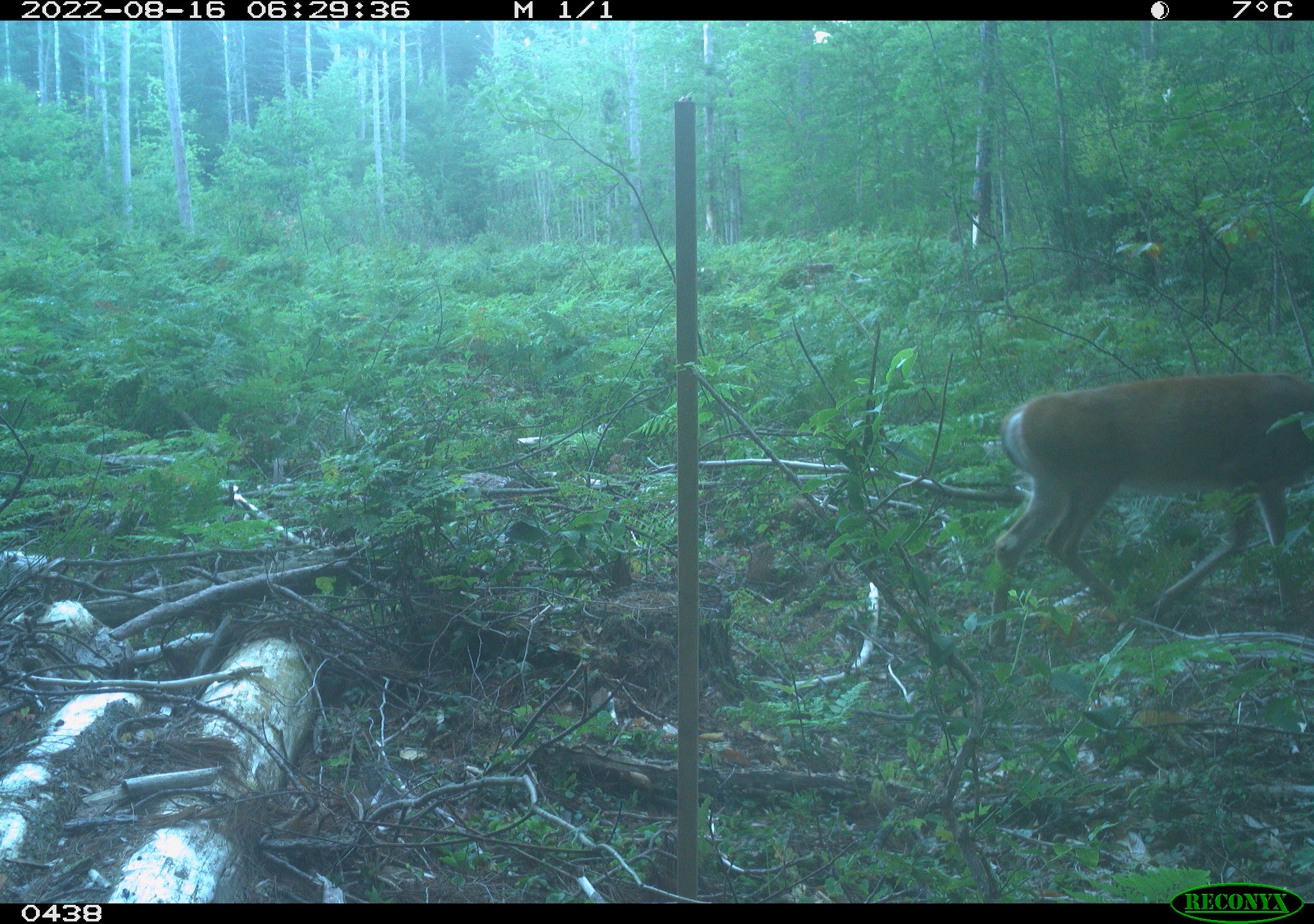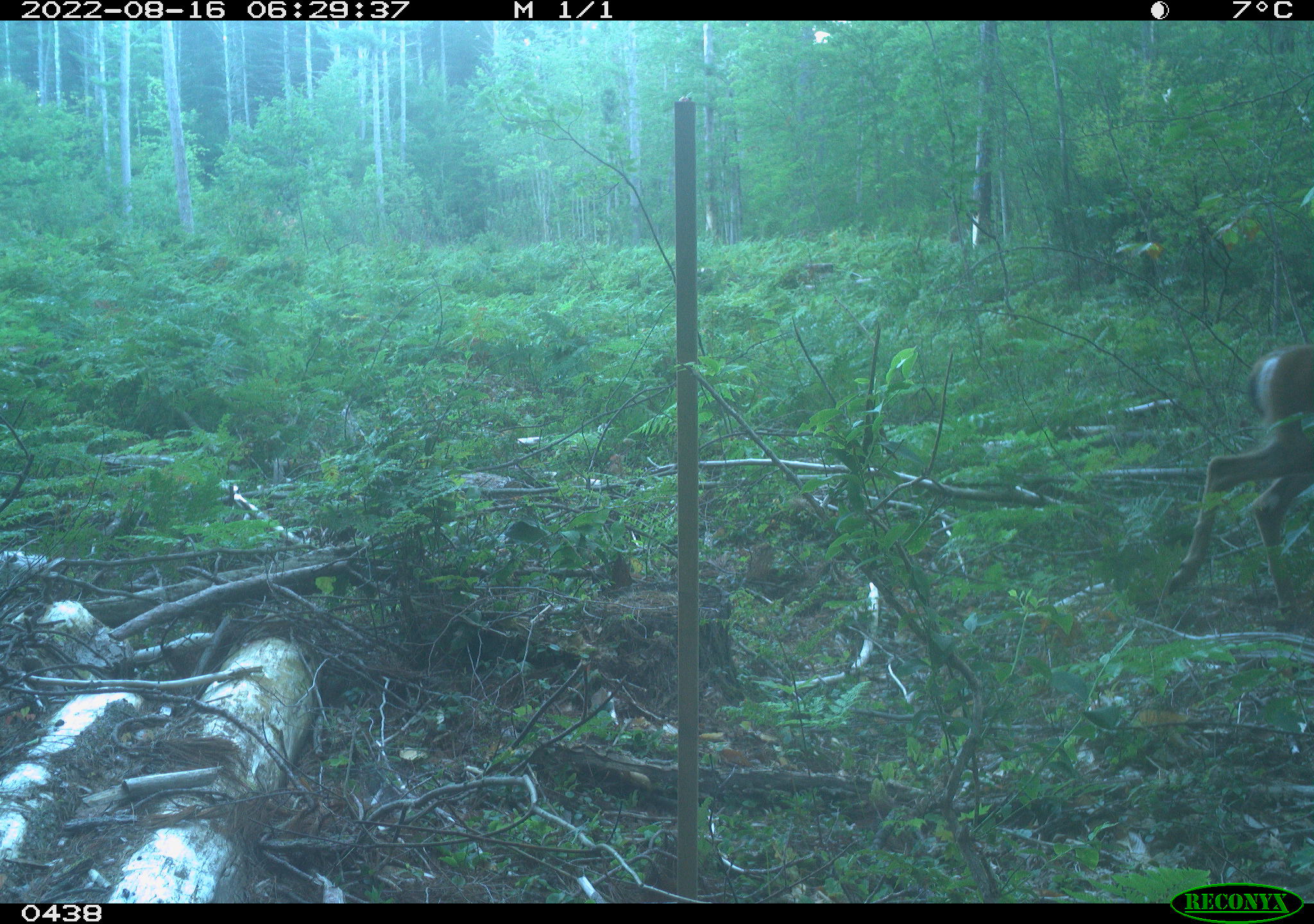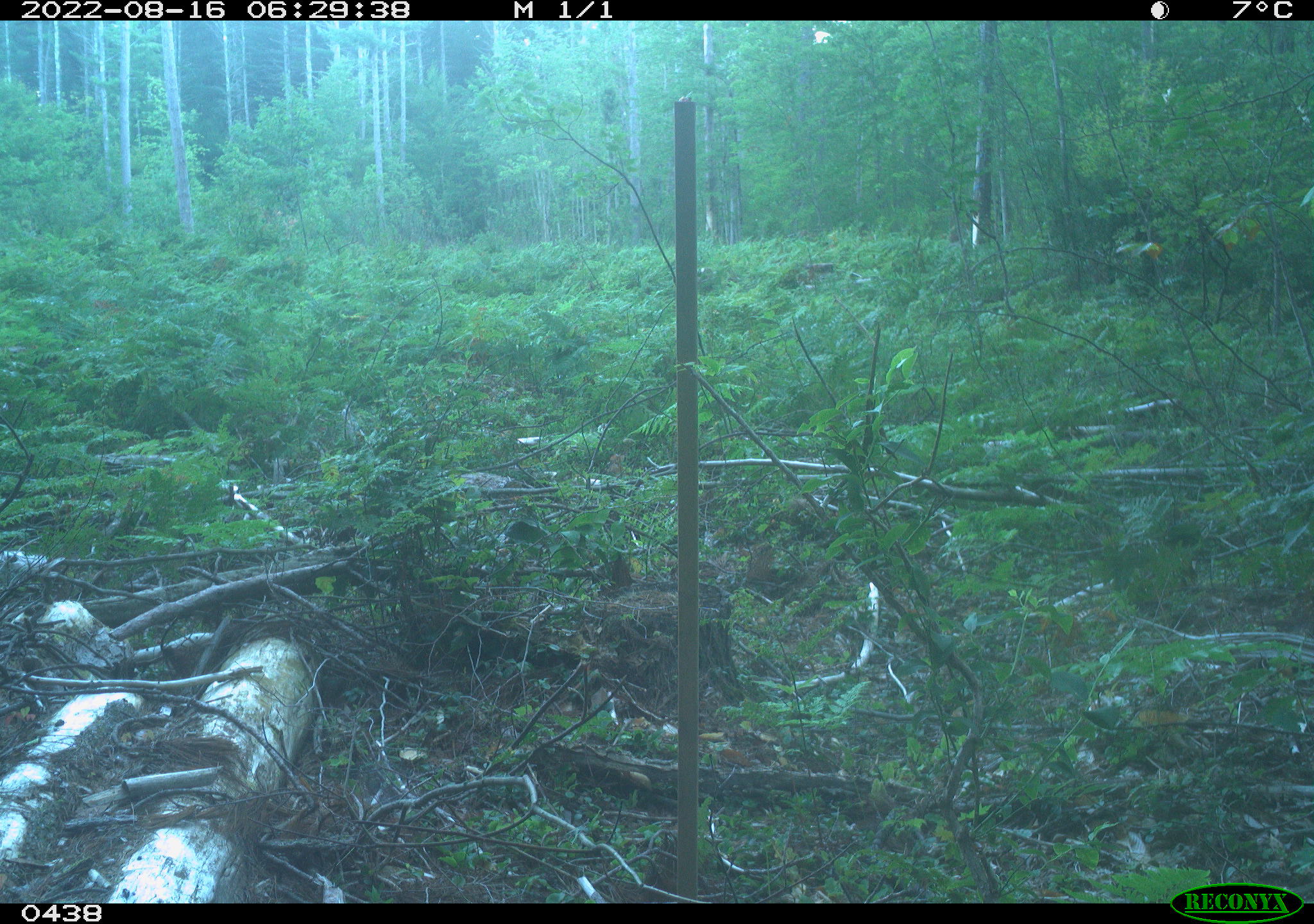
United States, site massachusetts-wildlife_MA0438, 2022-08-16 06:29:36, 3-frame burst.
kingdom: Animalia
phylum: Chordata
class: Mammalia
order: Artiodactyla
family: Cervidae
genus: Odocoileus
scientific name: Odocoileus virginianus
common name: white-tailed deer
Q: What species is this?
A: White-tailed deer (Odocoileus virginianus).